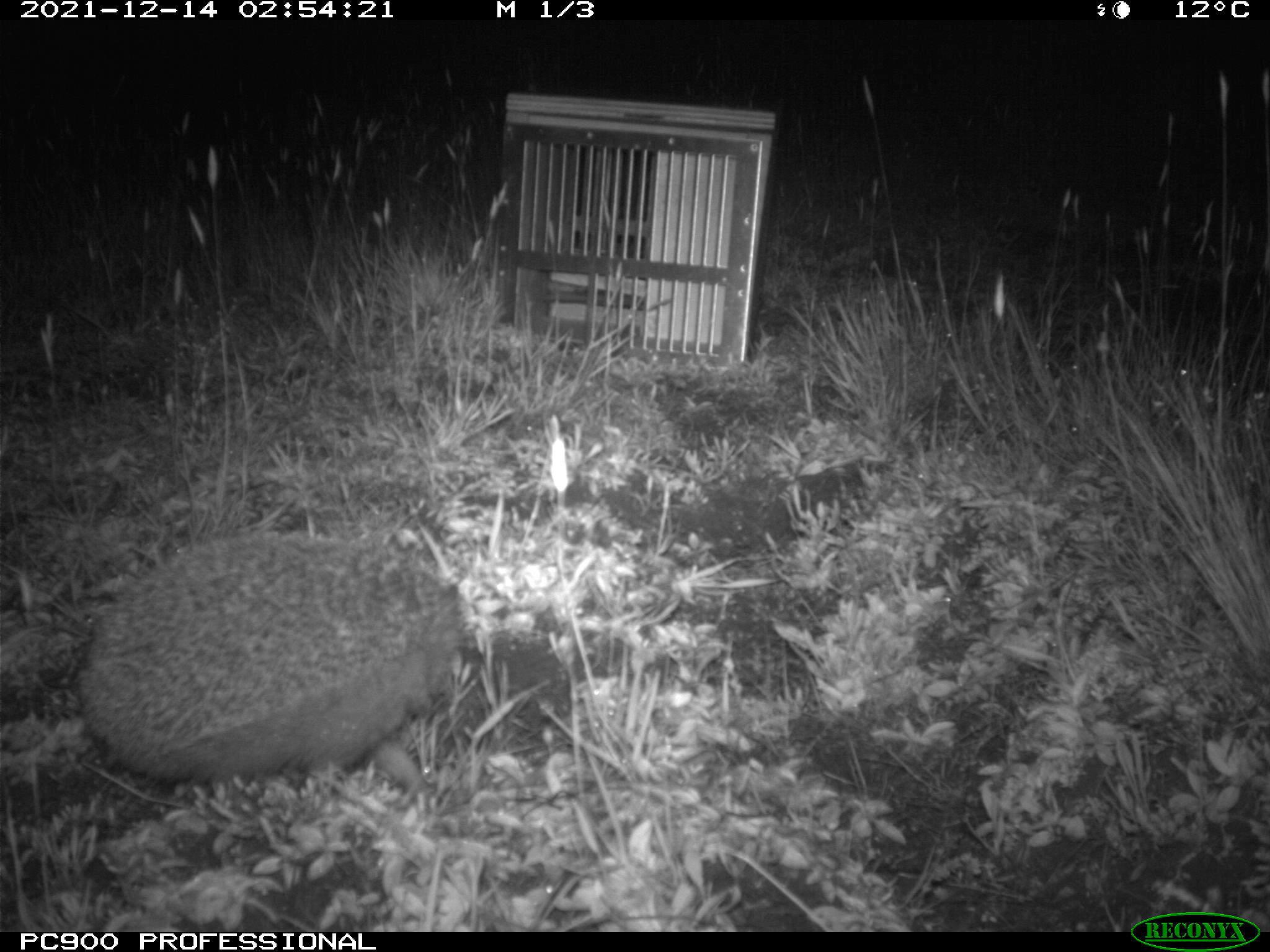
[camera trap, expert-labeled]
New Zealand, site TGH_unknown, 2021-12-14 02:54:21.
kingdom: Animalia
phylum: Chordata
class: Mammalia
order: Eulipotyphla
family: Erinaceidae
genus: Erinaceus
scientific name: Erinaceus europaeus europaeus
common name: european hedgehog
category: hedgehog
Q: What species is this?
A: Hedgehog (european hedgehog) (Erinaceus europaeus europaeus).